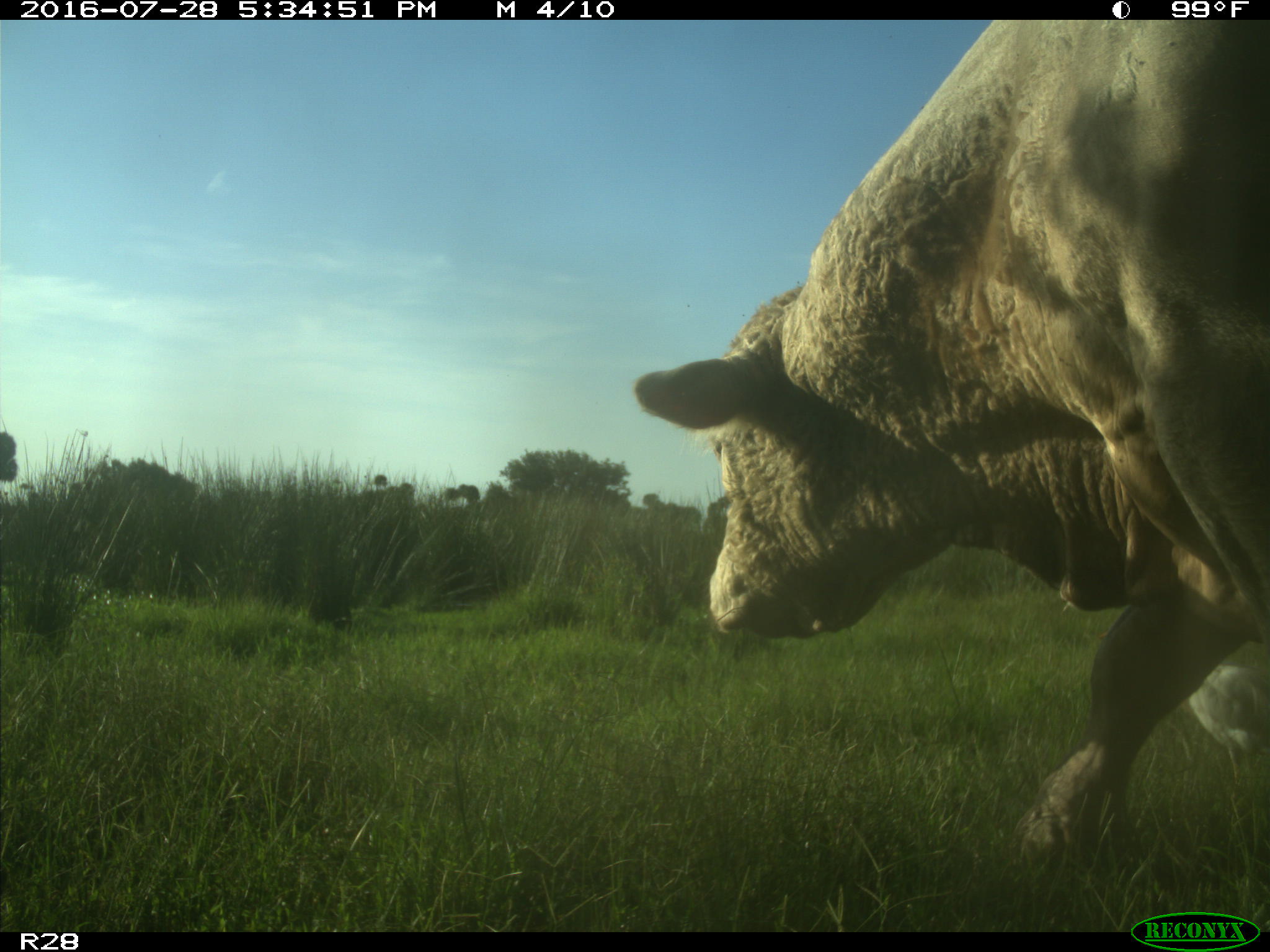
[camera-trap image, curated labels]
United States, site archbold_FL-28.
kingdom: Animalia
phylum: Chordata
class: Mammalia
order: Artiodactyla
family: Bovidae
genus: Bos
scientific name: Bos taurus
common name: domestic cow